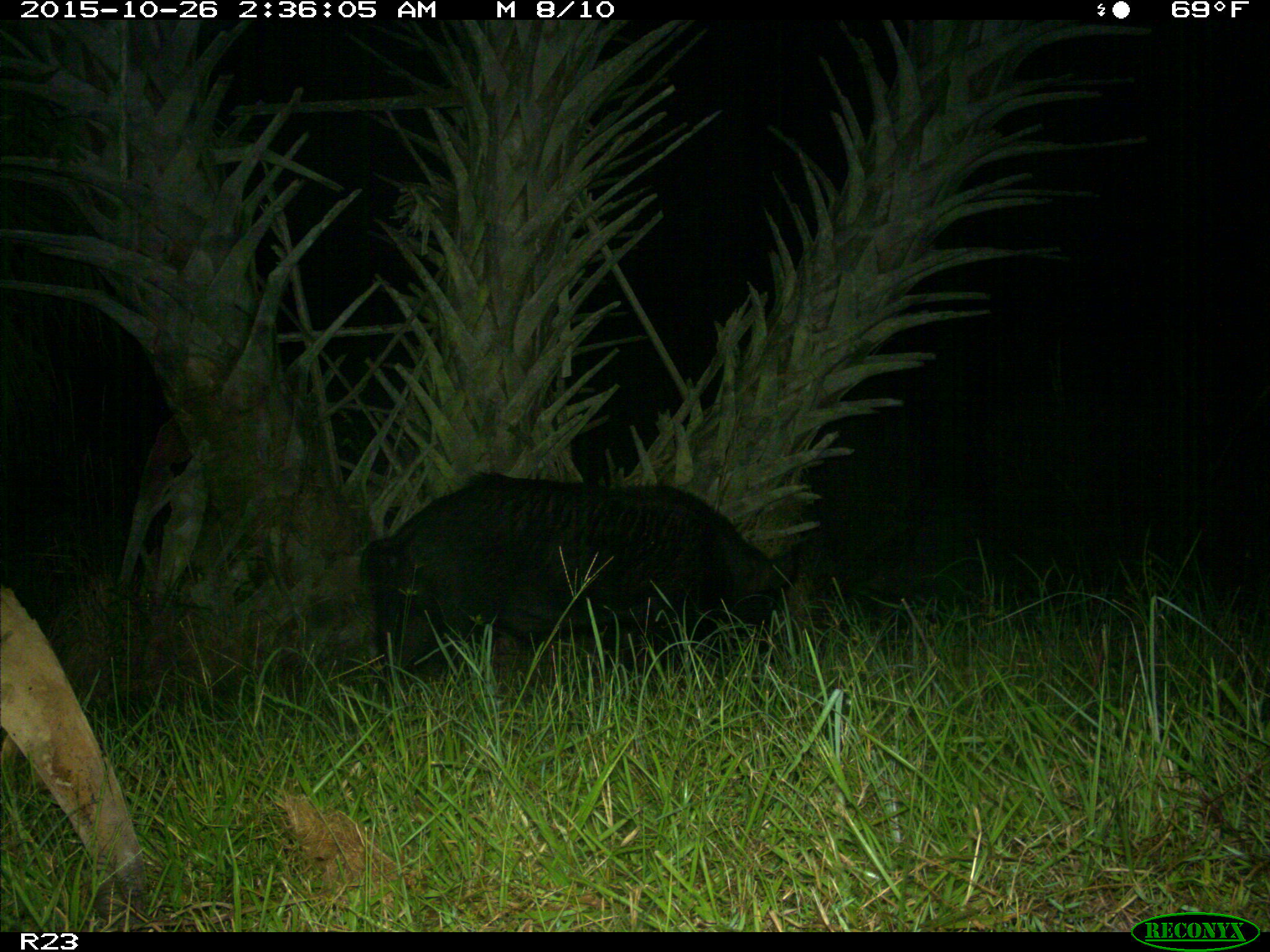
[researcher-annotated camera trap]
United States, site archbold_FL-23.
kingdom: Animalia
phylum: Chordata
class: Mammalia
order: Artiodactyla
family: Suidae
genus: Sus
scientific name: Sus scrofa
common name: wild boar